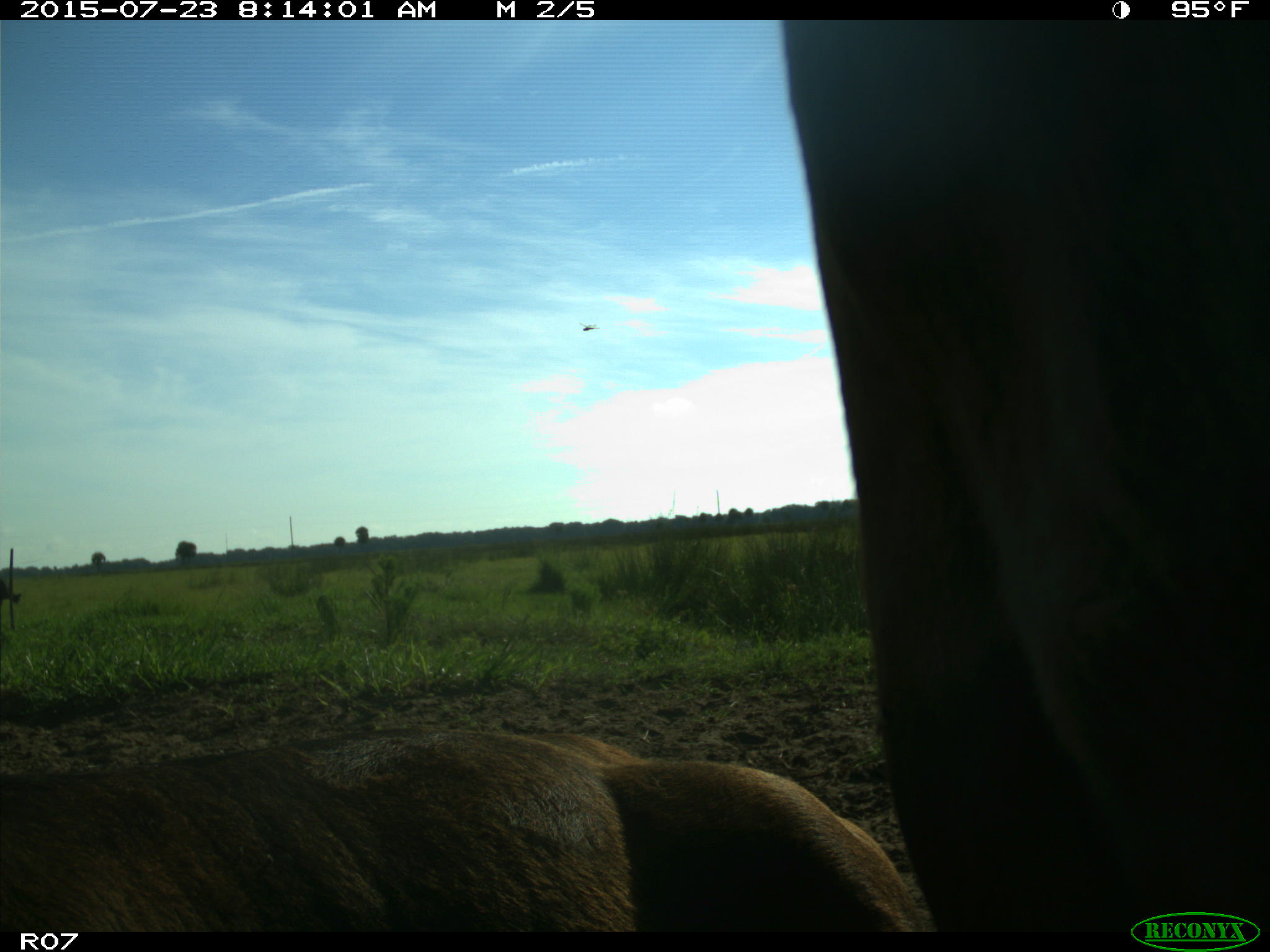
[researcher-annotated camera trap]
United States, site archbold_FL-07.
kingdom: Animalia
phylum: Chordata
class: Mammalia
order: Artiodactyla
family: Bovidae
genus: Bos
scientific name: Bos taurus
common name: domestic cow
Bos taurus (domestic cow).